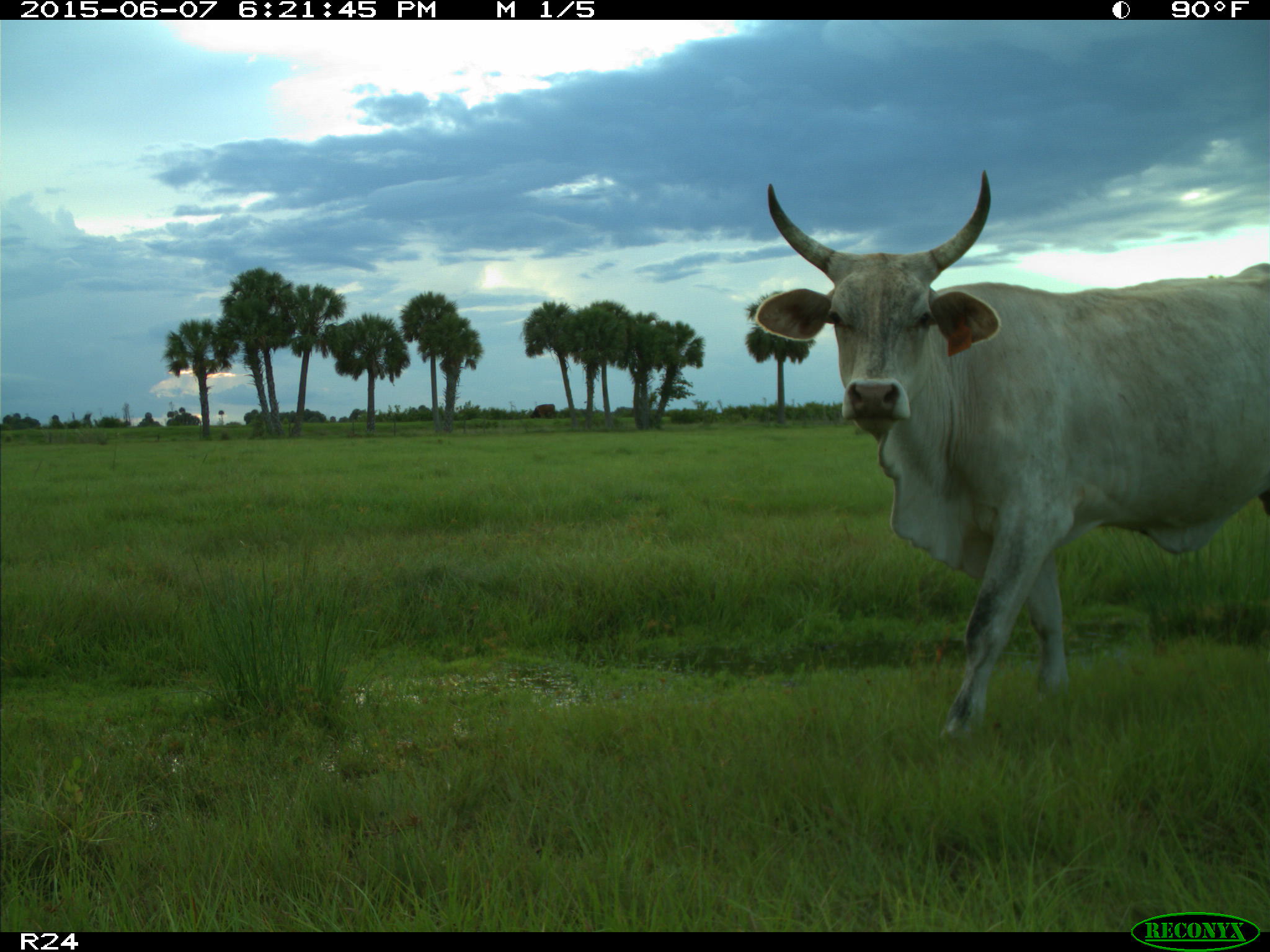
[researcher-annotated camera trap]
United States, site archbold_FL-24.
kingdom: Animalia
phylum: Chordata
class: Mammalia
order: Artiodactyla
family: Bovidae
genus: Bos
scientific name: Bos taurus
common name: domestic cow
Bos taurus (domestic cow).